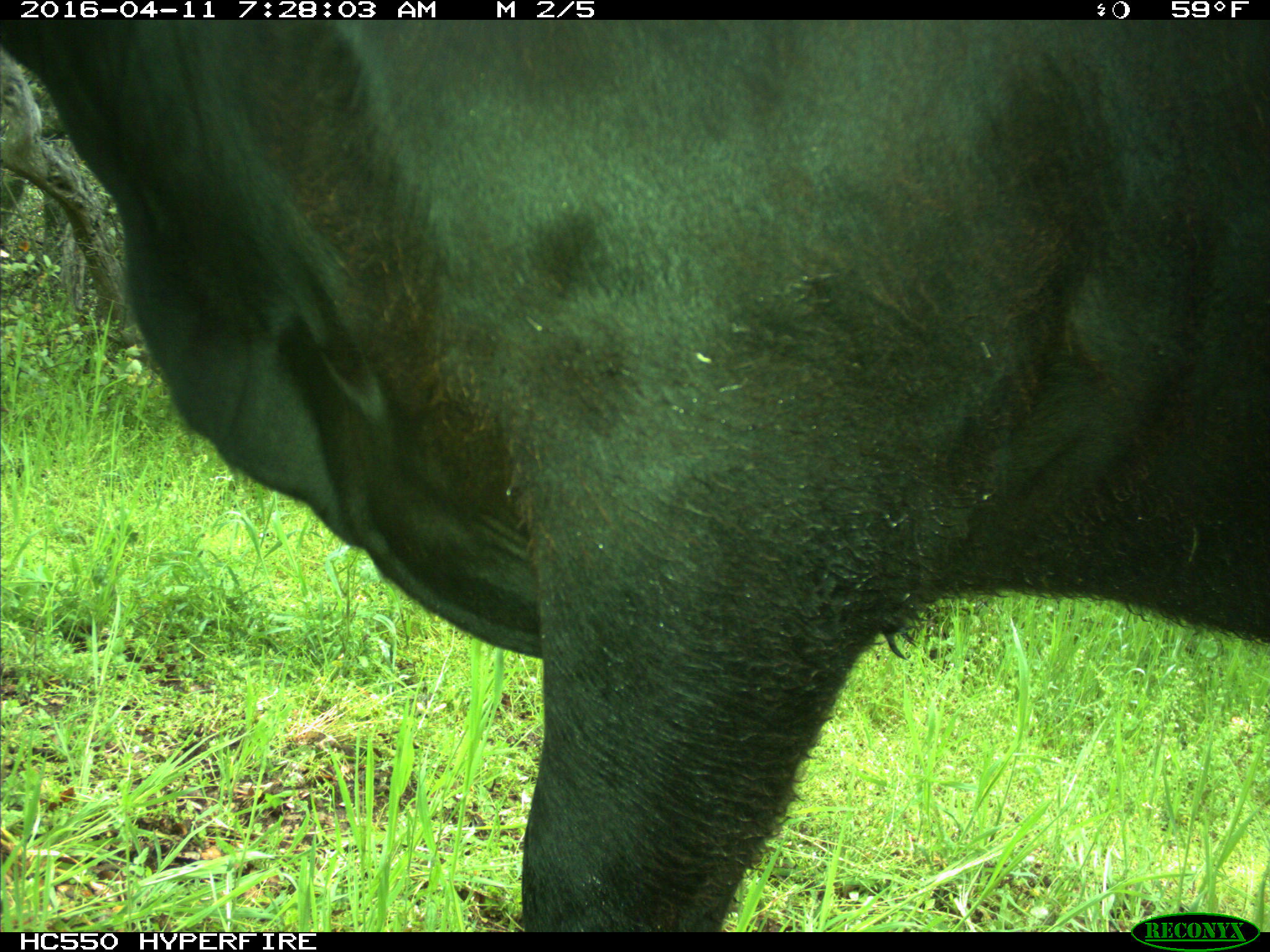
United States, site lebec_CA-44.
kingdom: Animalia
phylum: Chordata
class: Mammalia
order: Artiodactyla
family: Bovidae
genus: Bos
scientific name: Bos taurus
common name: domestic cow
Bos taurus (domestic cow).